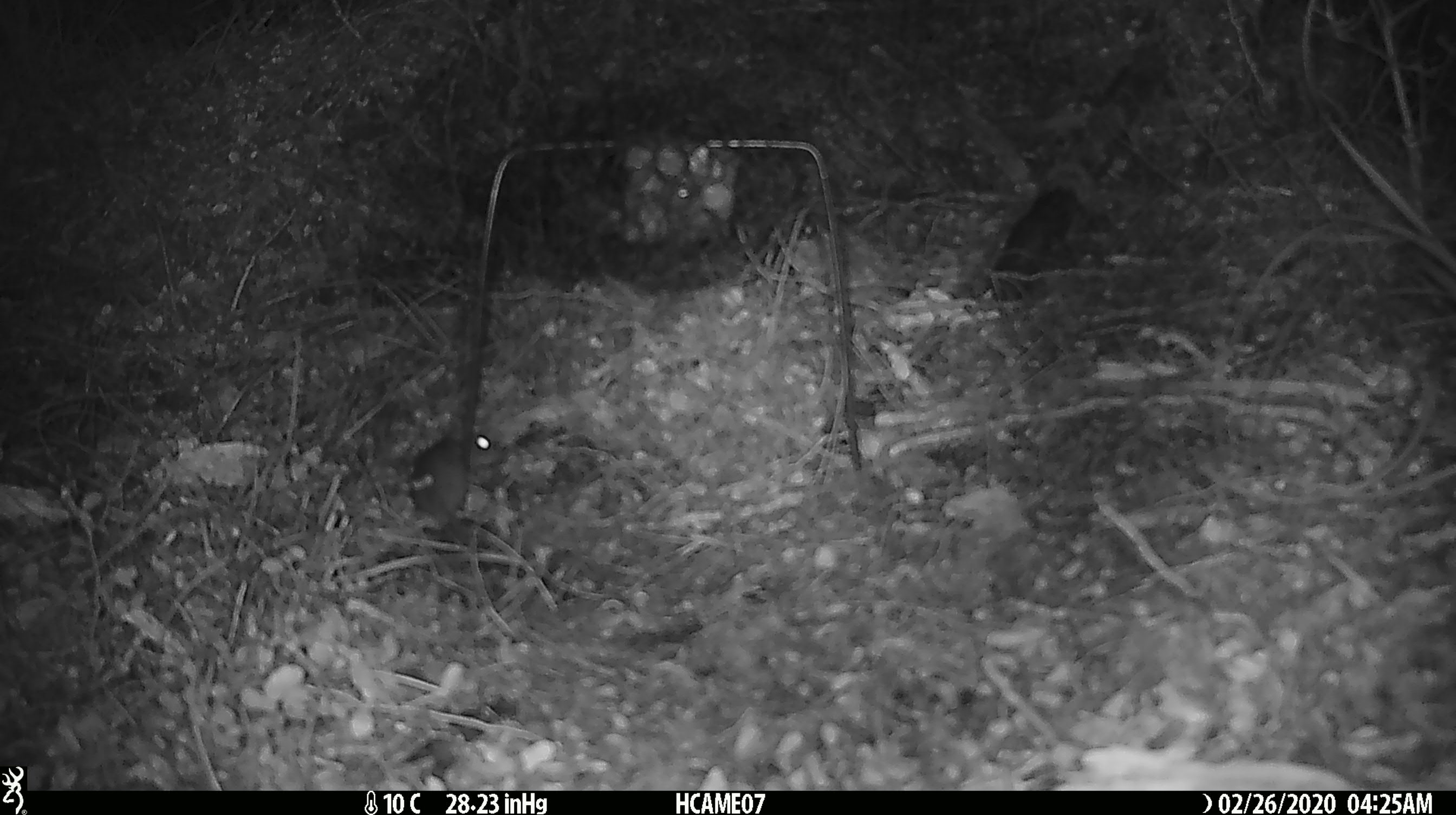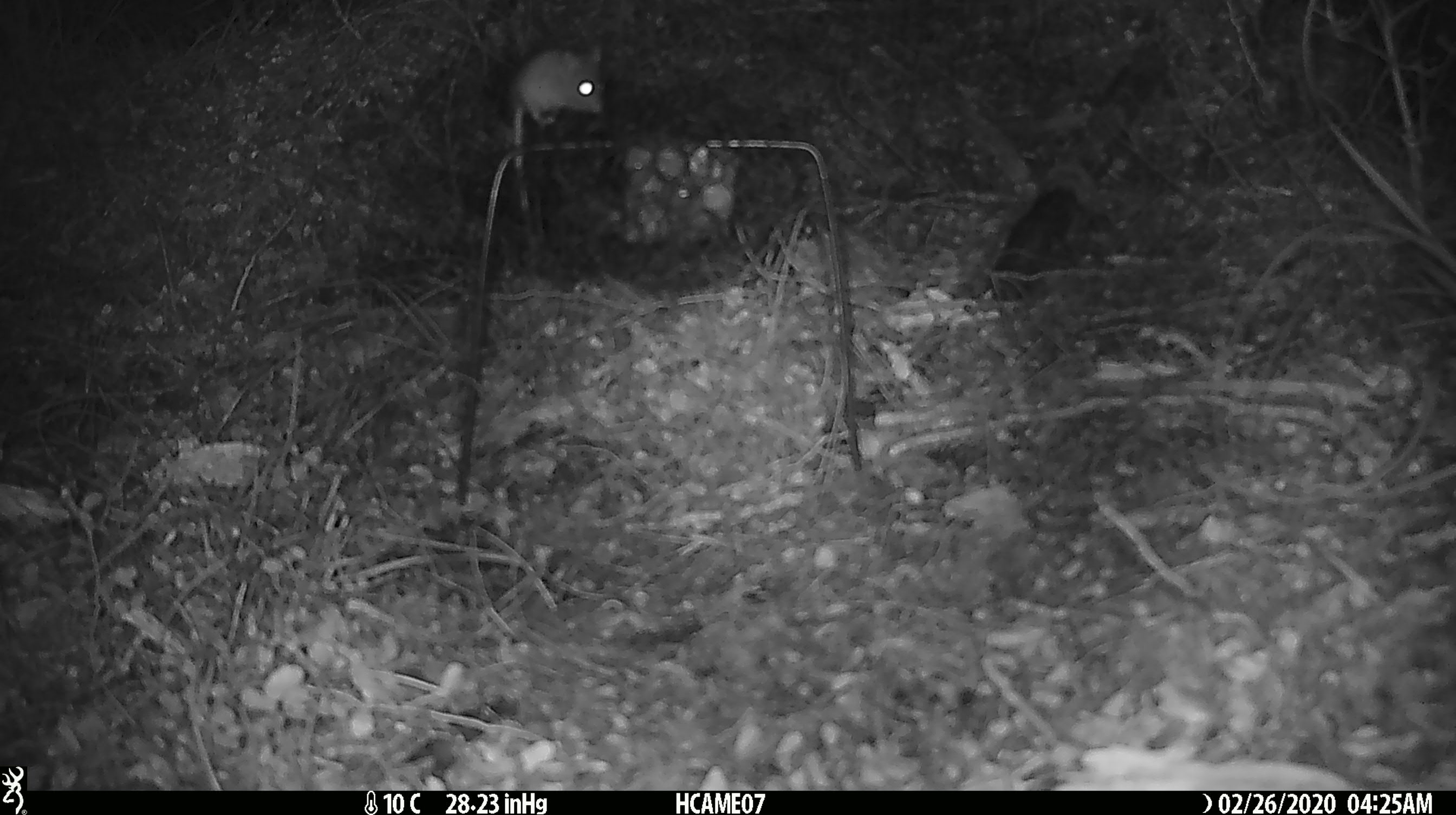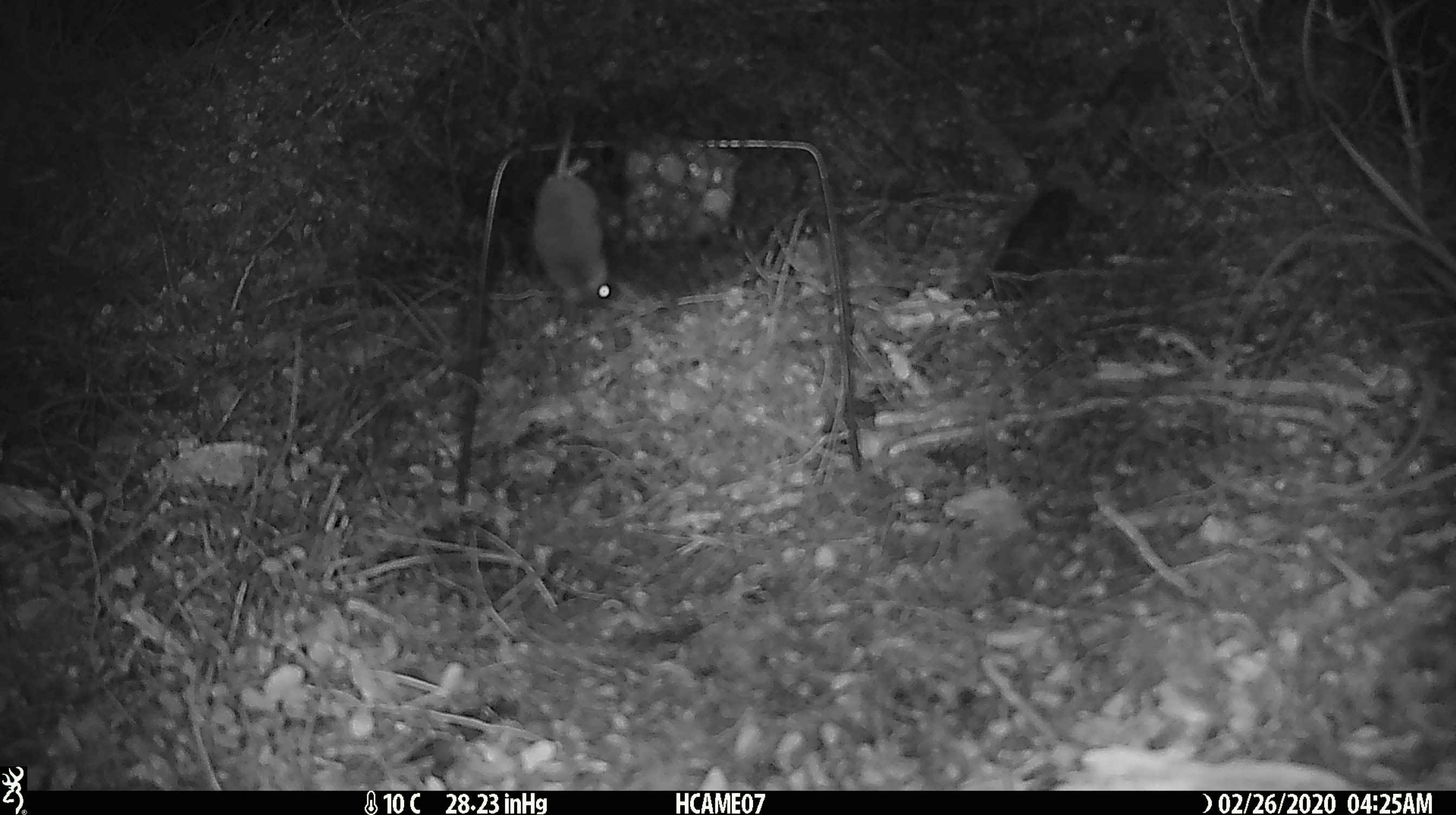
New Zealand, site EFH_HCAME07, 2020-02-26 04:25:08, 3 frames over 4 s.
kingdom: Animalia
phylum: Chordata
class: Mammalia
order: Rodentia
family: Muridae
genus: Mus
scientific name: Mus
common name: mouse